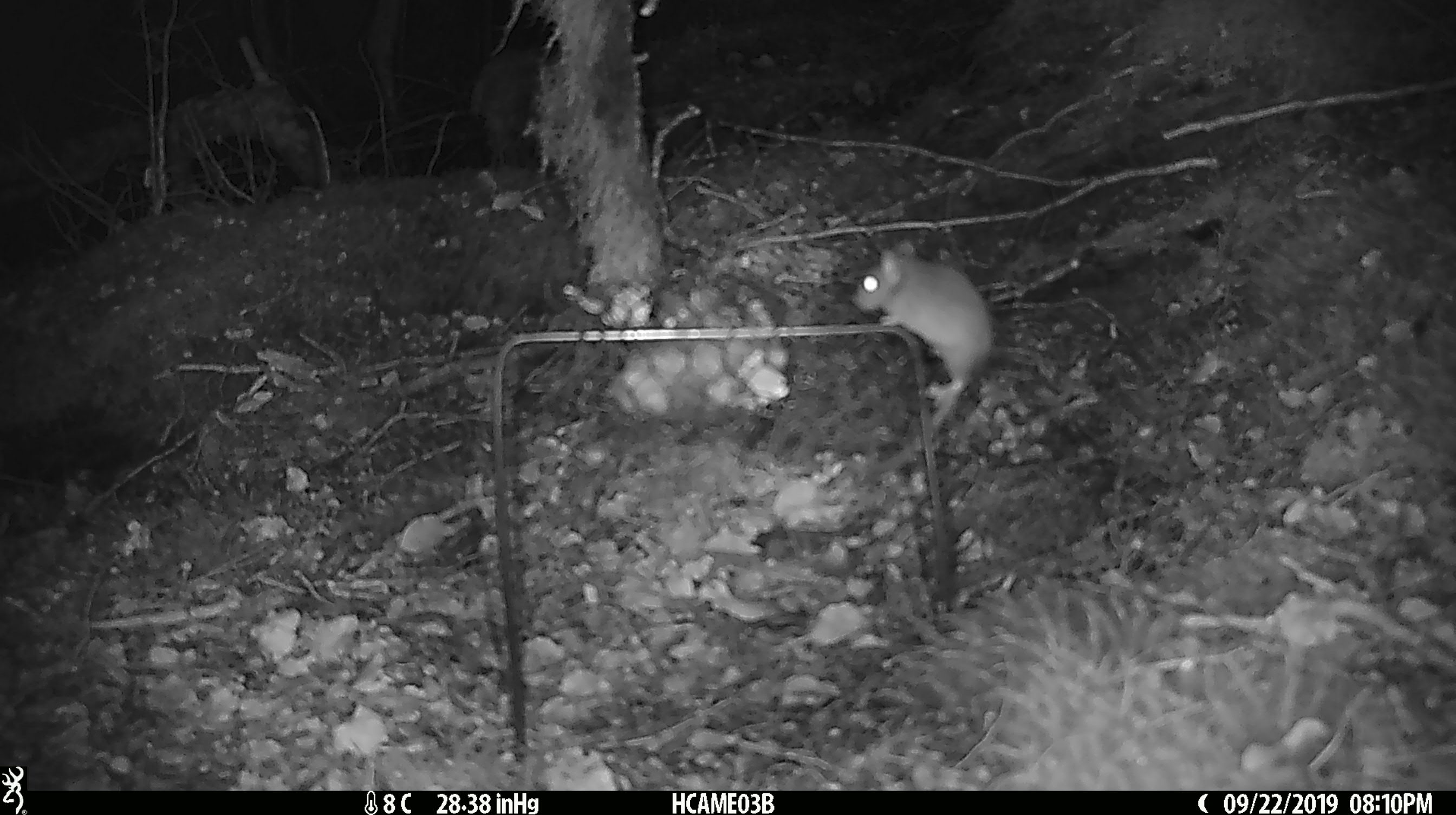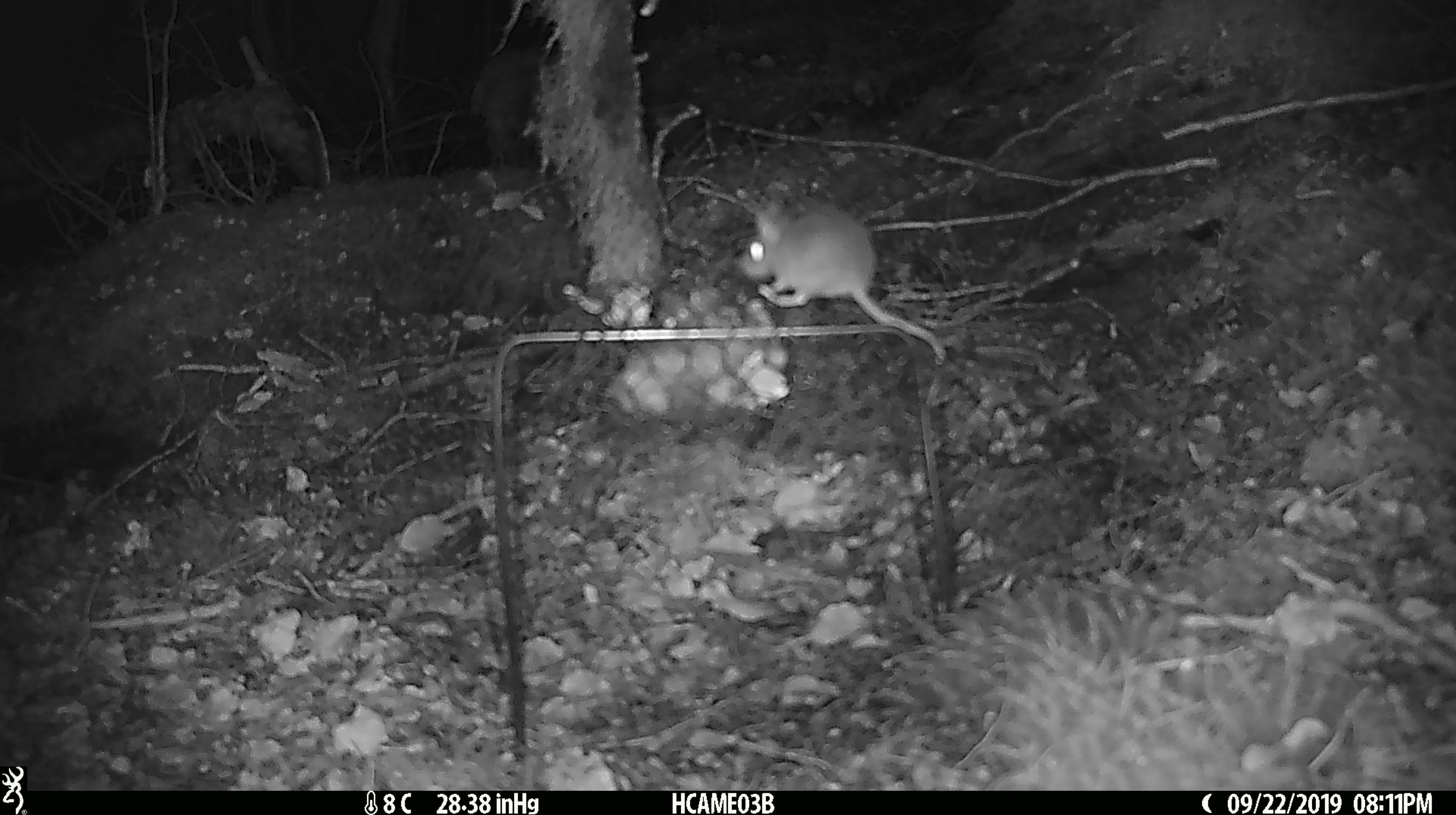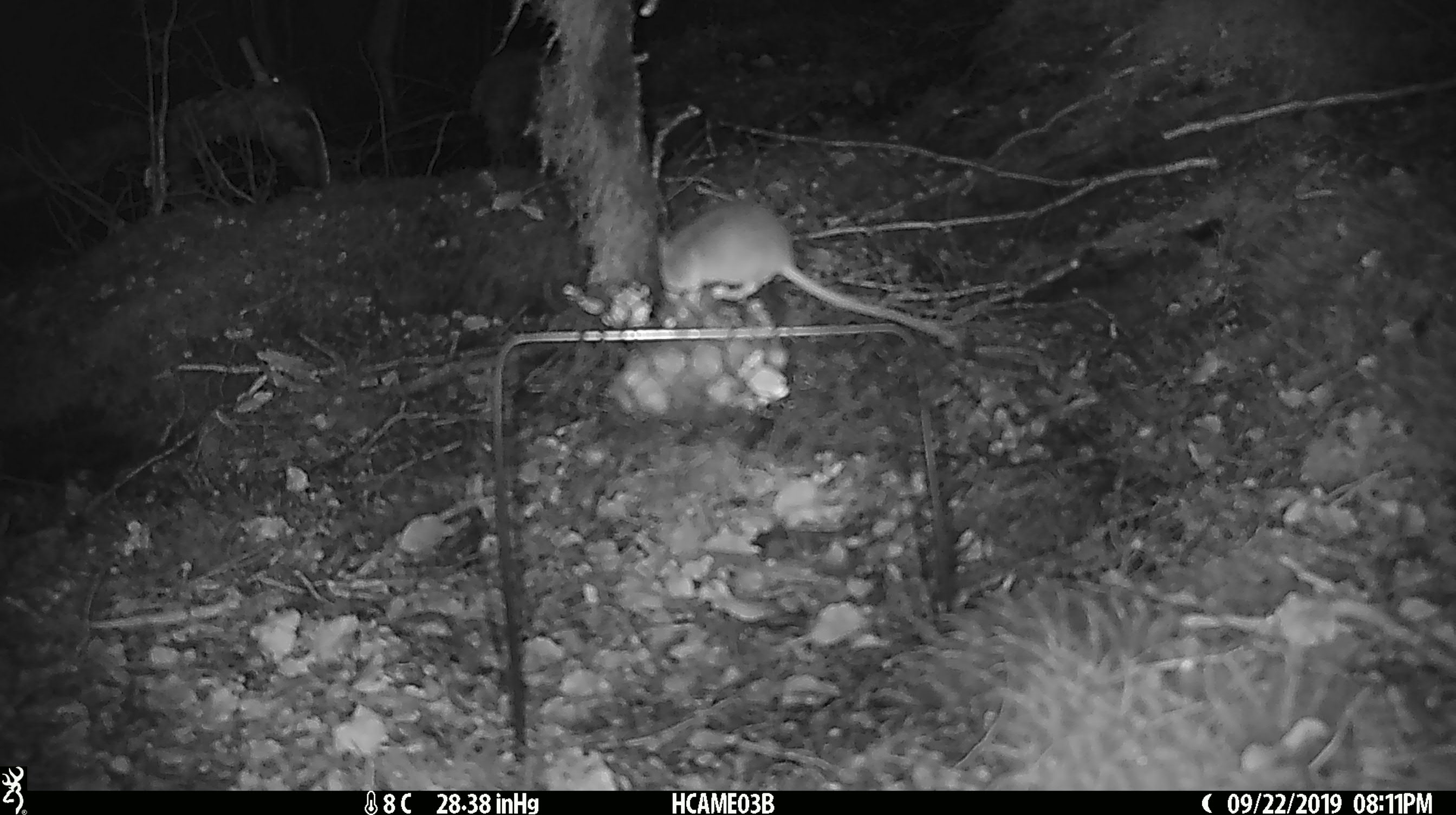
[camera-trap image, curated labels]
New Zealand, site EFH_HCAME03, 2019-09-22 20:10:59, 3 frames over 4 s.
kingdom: Animalia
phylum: Chordata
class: Mammalia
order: Rodentia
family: Muridae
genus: Mus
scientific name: Mus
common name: mouse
Mouse (Mus).